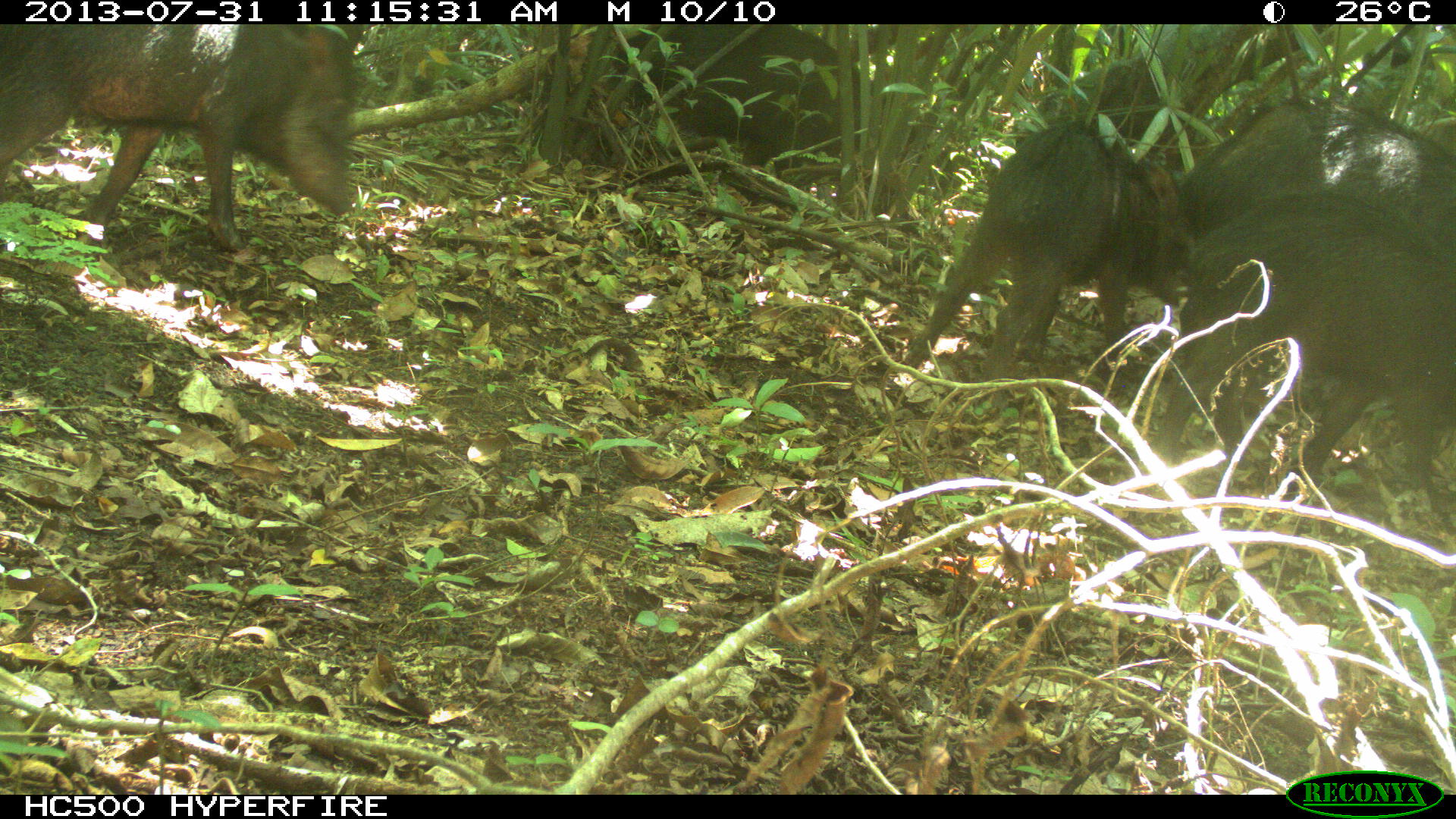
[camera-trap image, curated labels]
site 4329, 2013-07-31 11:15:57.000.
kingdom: Animalia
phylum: Chordata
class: Mammalia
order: Artiodactyla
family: Tayassuidae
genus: Tayassu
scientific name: Tayassu pecari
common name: white-lipped peccary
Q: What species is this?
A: Tayassu pecari (white-lipped peccary).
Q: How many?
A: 10.